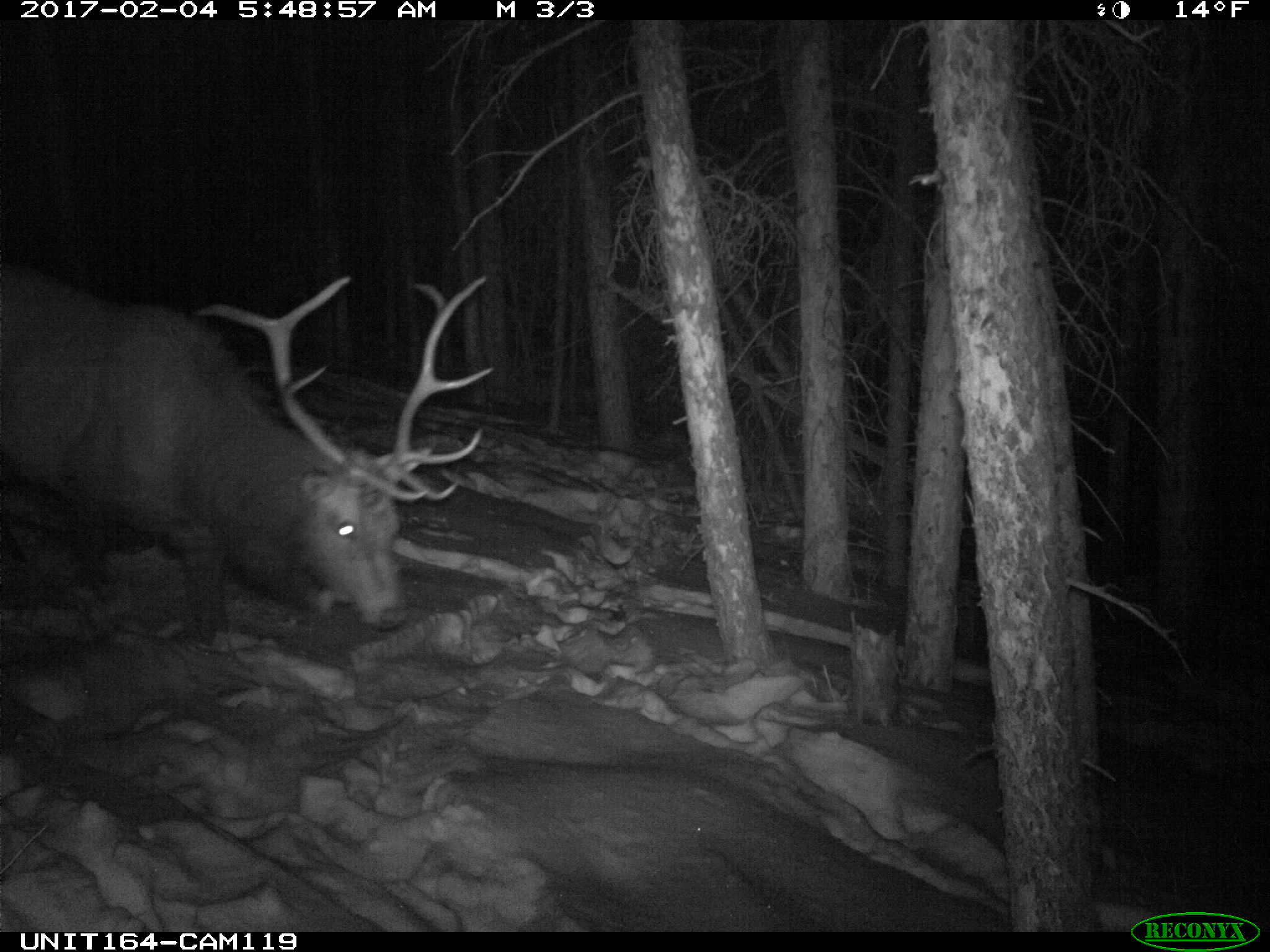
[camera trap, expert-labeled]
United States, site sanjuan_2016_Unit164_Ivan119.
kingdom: Animalia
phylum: Chordata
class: Mammalia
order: Artiodactyla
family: Cervidae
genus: Cervus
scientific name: Cervus elaphus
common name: red deer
Cervus elaphus (red deer).